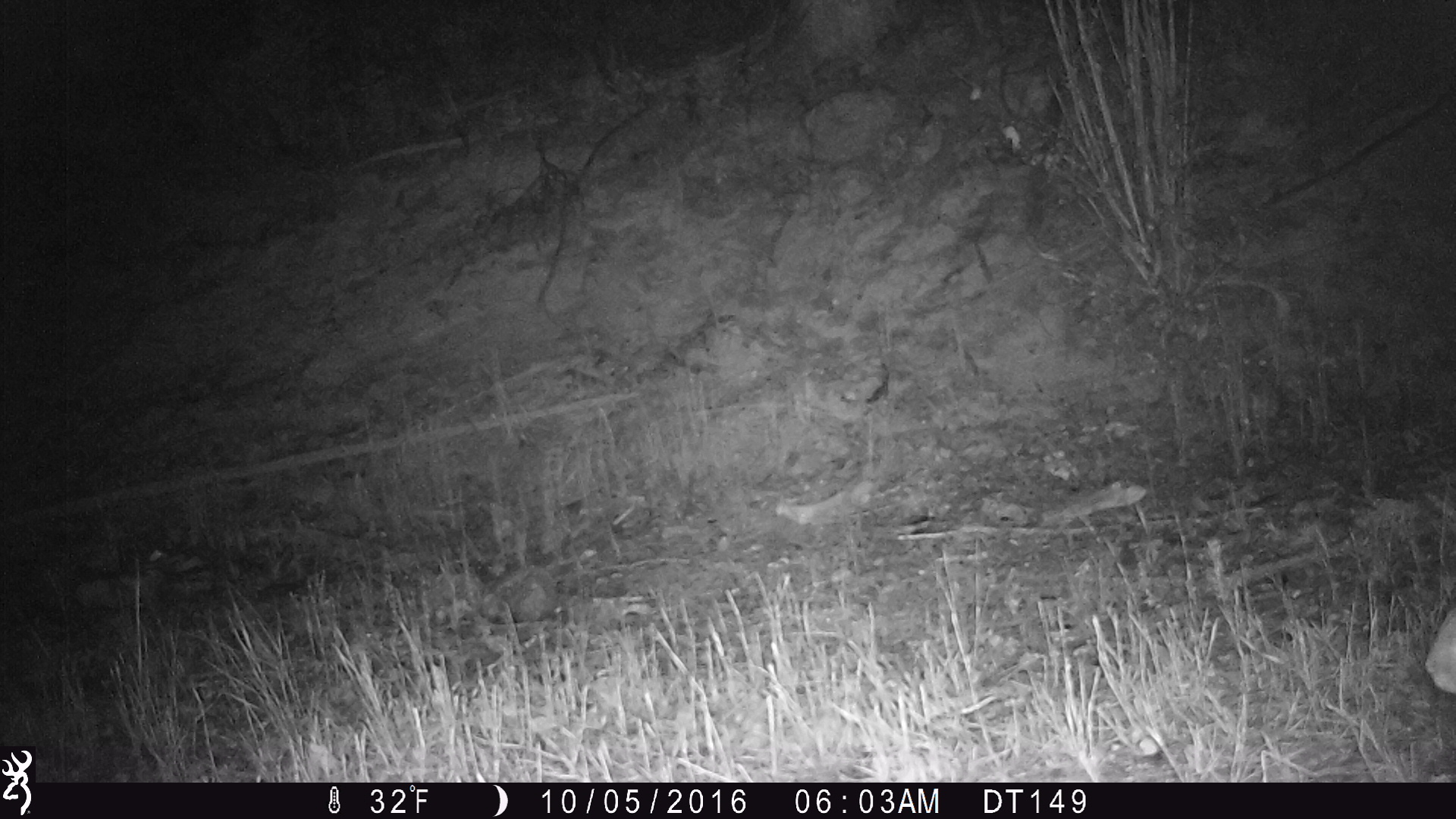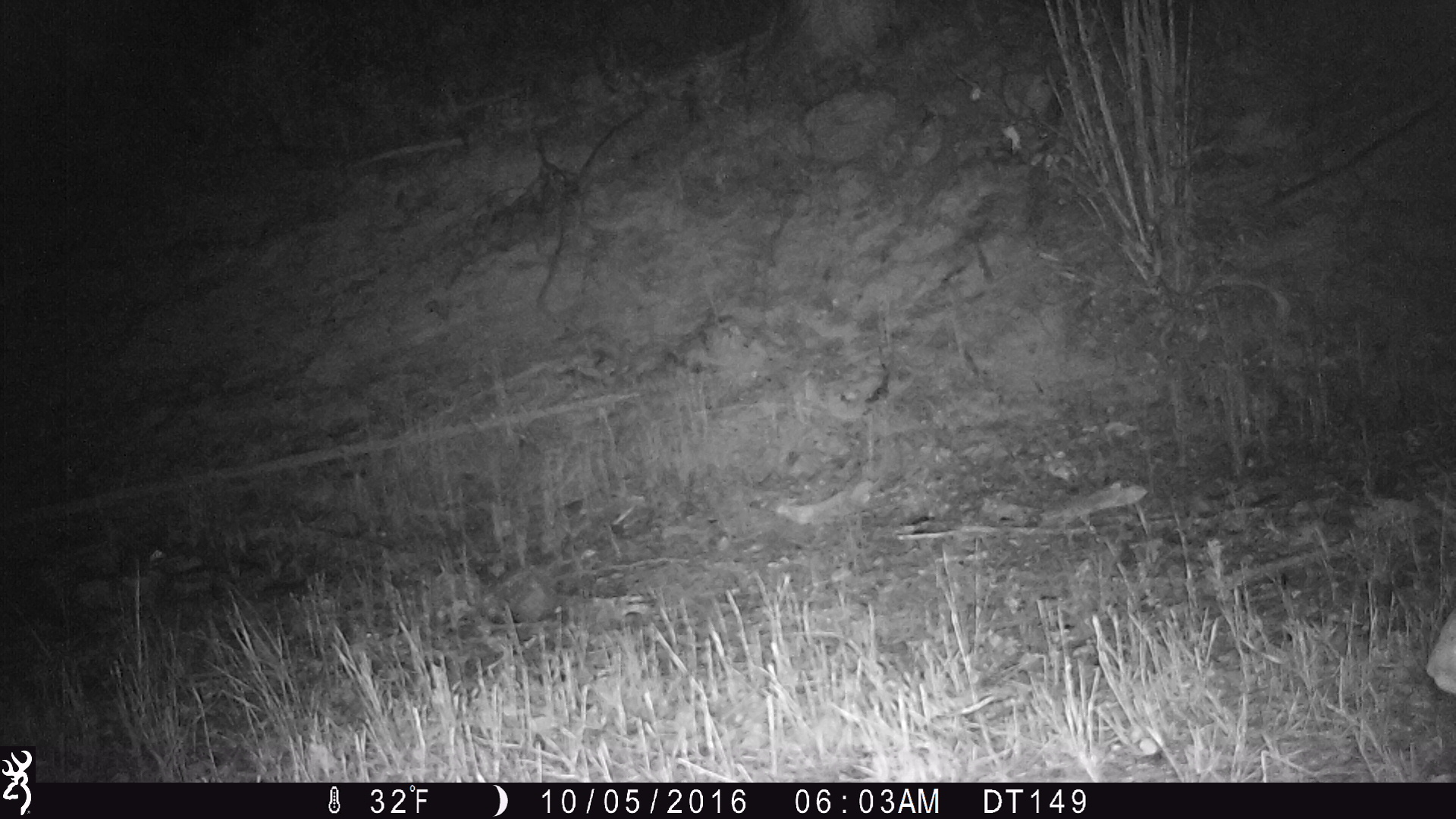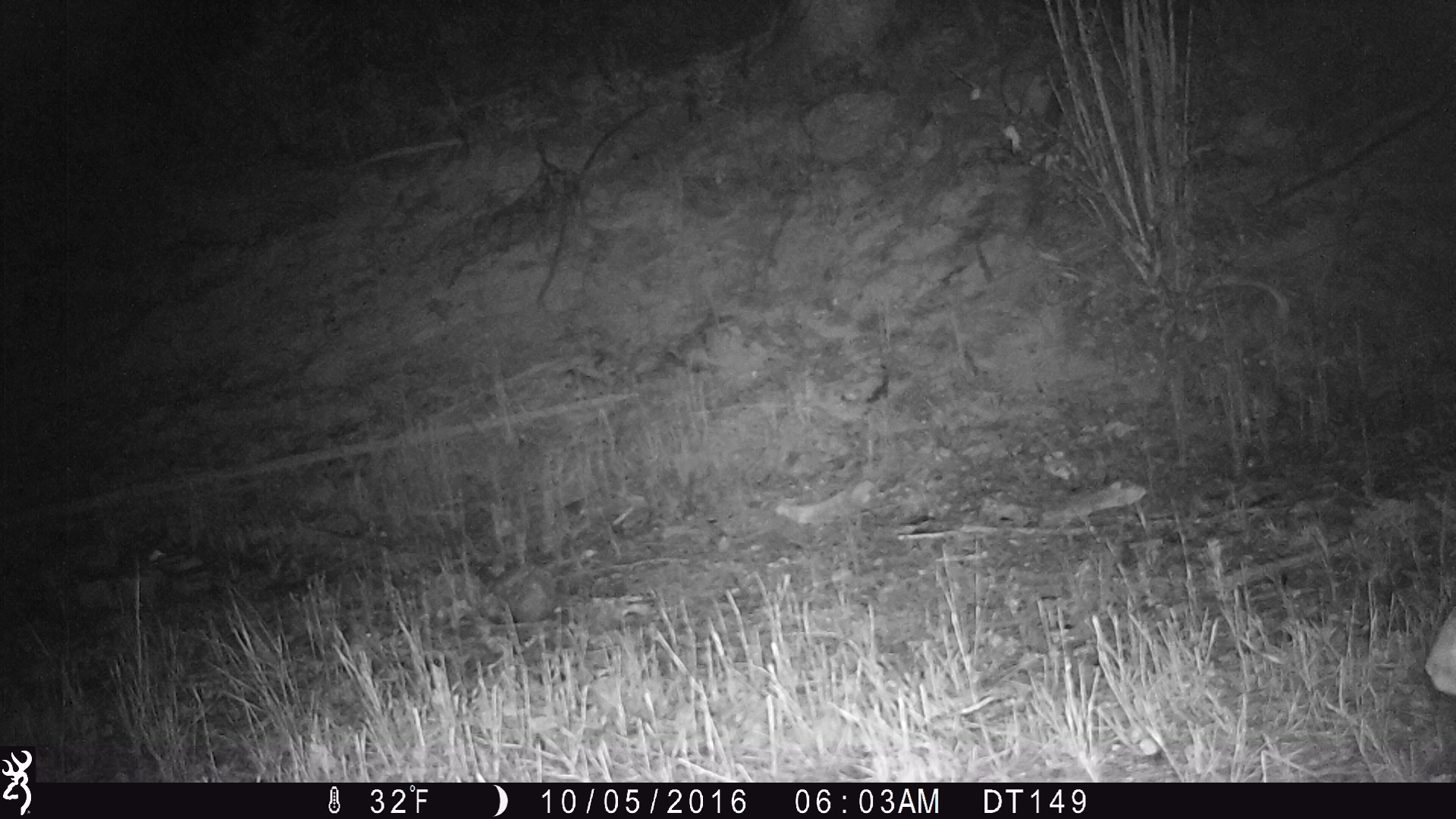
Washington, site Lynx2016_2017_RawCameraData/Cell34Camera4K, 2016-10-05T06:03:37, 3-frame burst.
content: unidentified animal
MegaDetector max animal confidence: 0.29